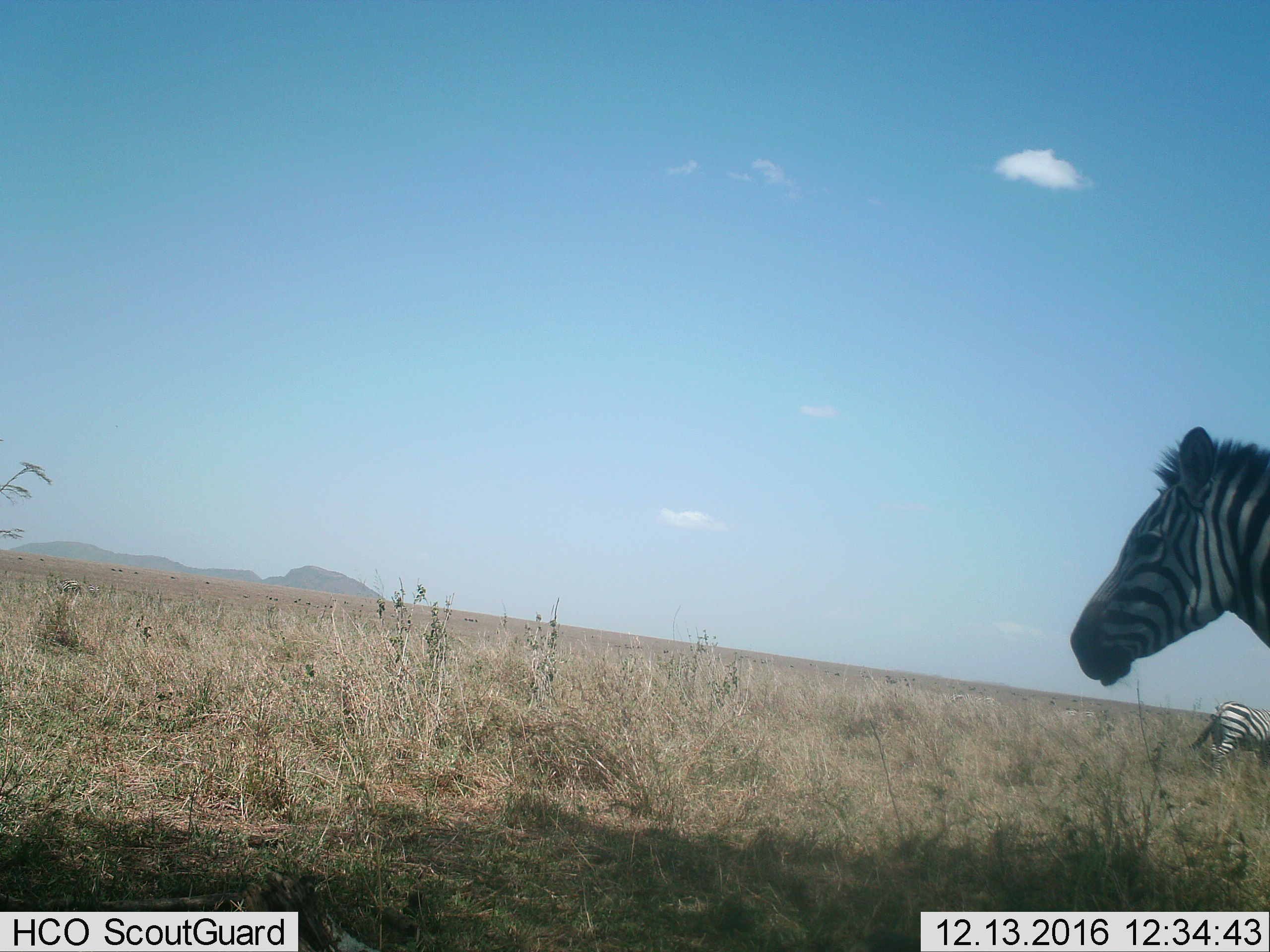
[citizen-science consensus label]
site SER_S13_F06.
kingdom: Animalia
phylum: Chordata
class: Mammalia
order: Perissodactyla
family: Equidae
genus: Equus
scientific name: Equus quagga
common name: plains zebra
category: zebraplains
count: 2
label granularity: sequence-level